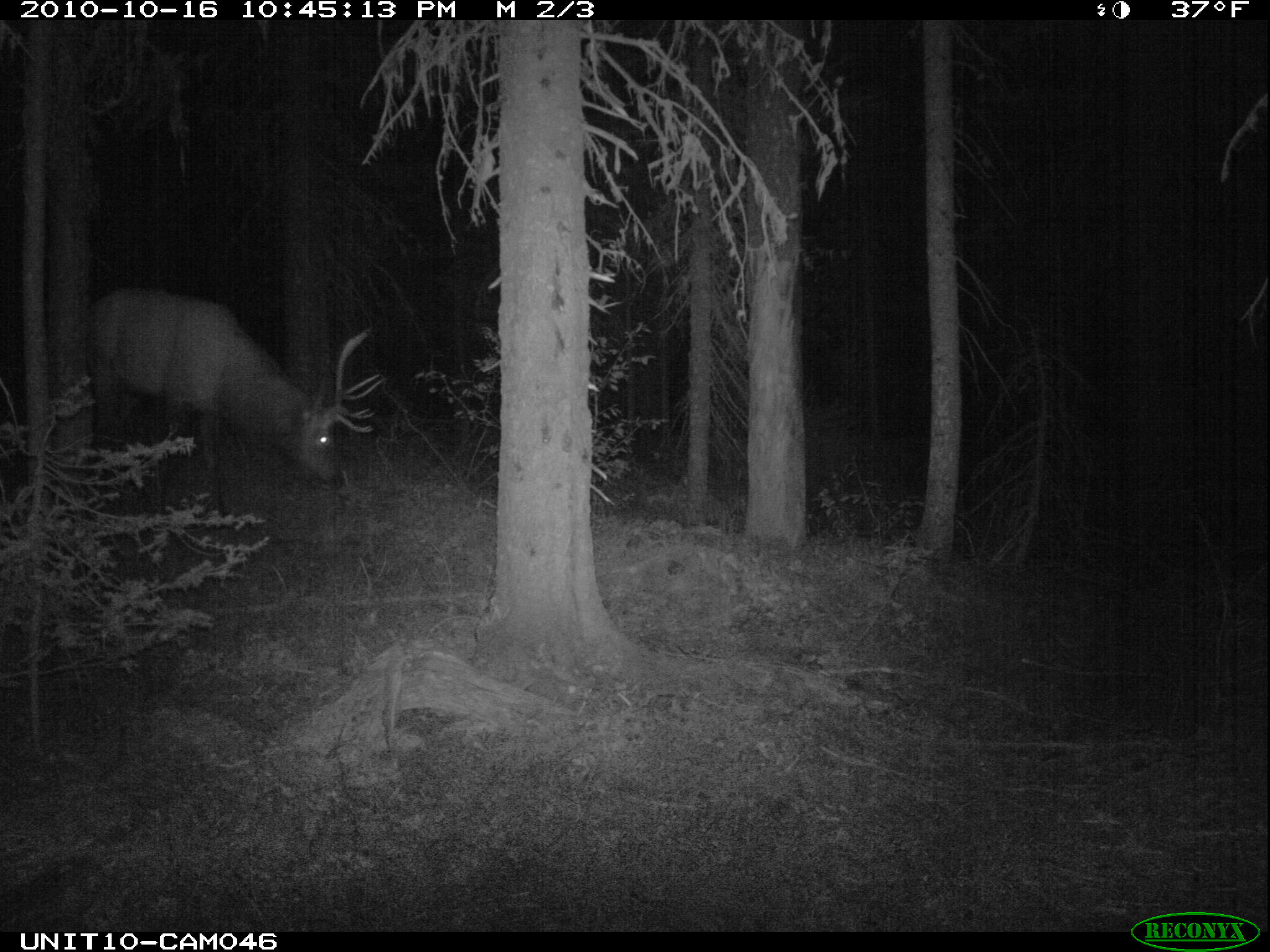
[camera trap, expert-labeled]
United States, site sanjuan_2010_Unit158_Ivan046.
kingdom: Animalia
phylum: Chordata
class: Mammalia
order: Artiodactyla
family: Cervidae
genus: Cervus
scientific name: Cervus elaphus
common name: red deer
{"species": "Cervus elaphus (red deer)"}